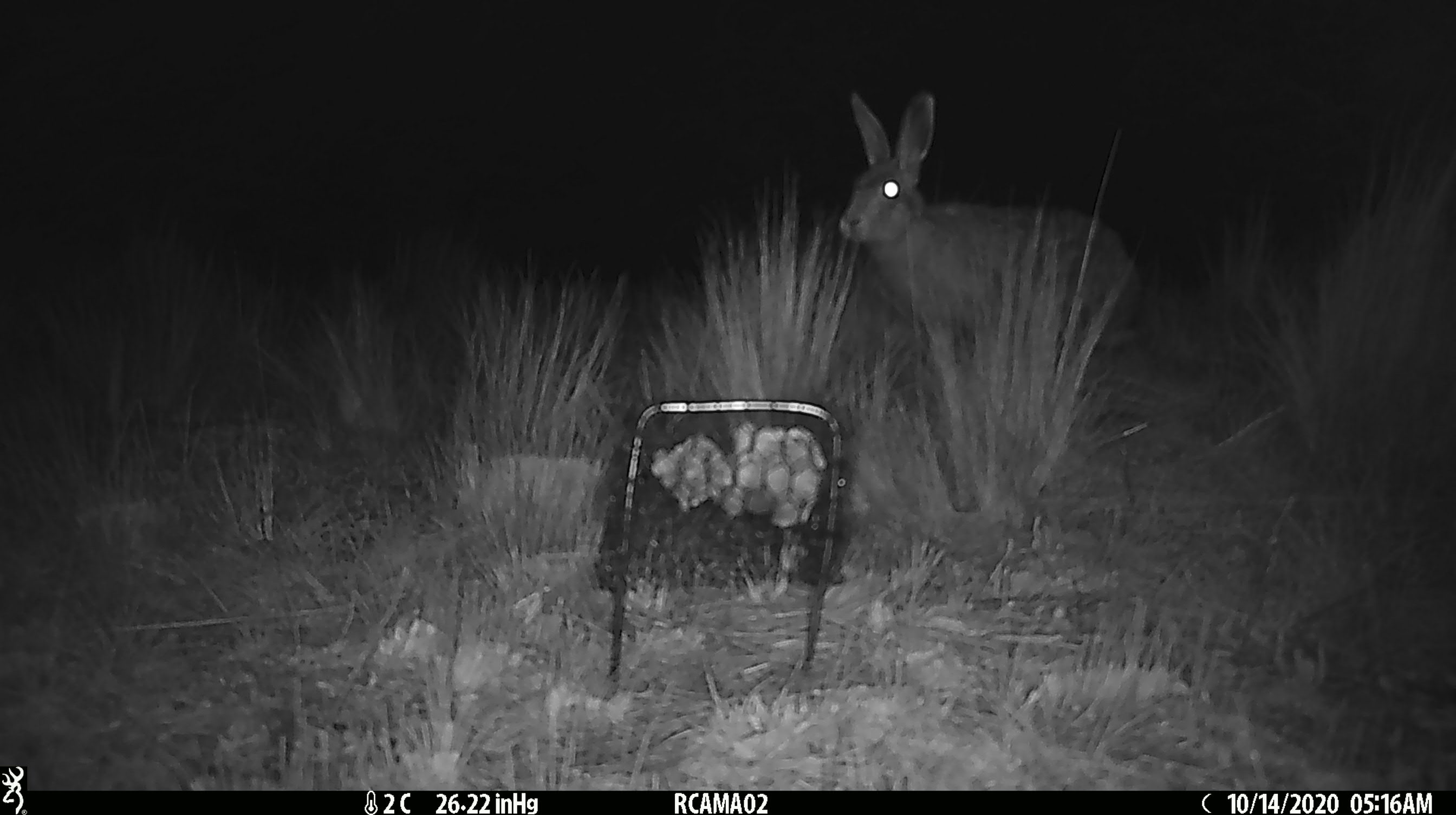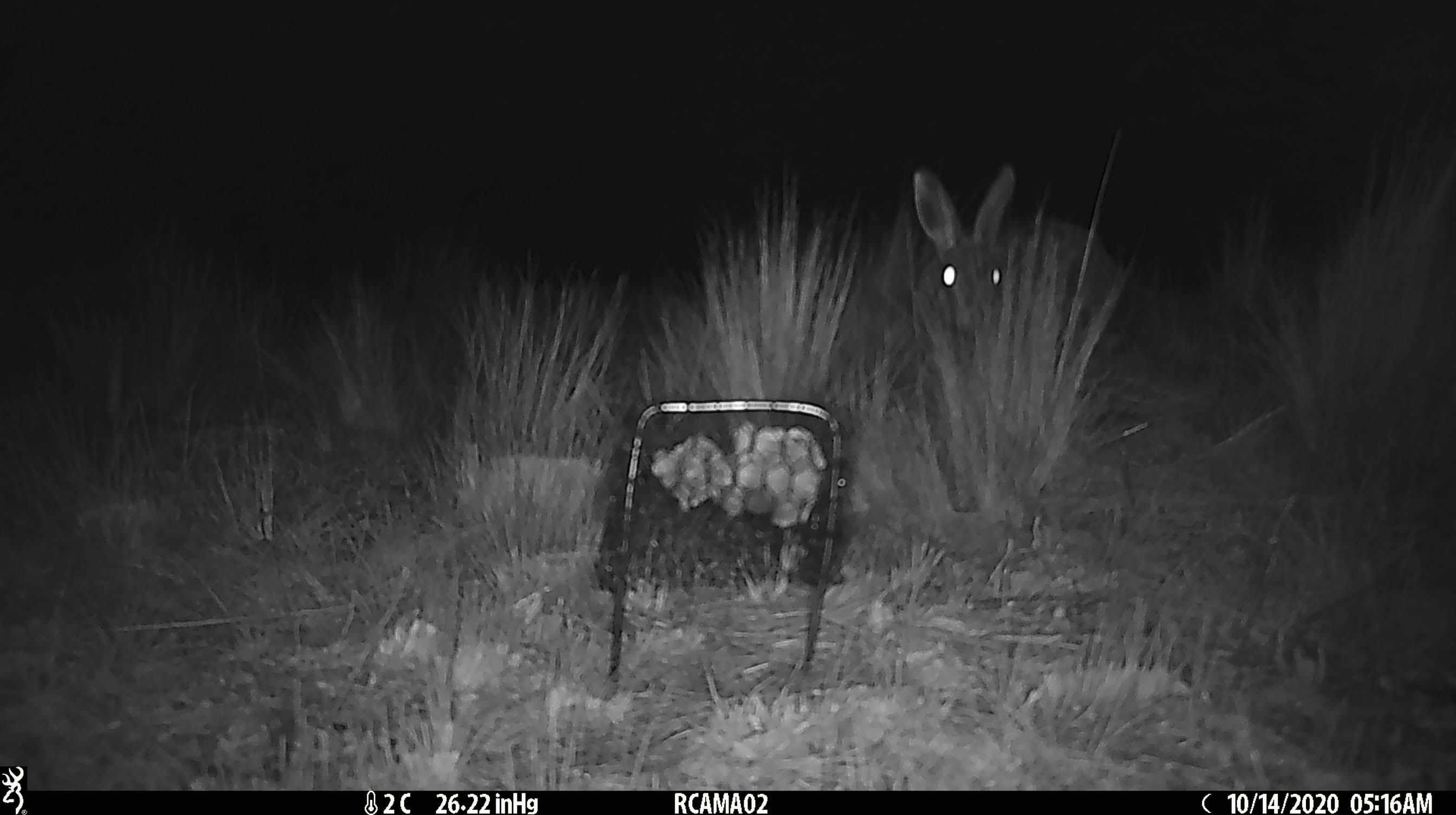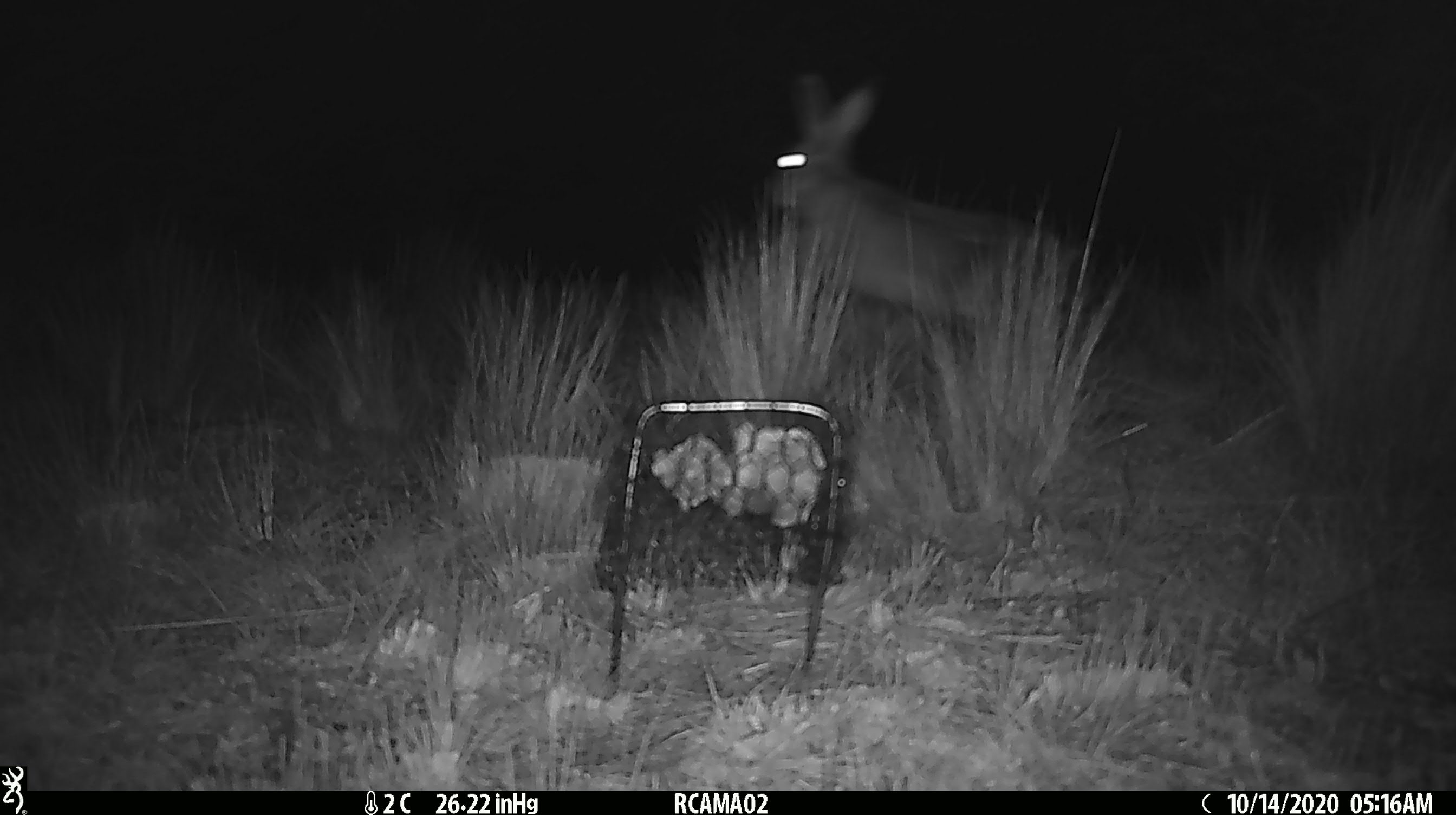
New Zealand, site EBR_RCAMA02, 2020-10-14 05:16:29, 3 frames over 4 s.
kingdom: Animalia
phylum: Chordata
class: Mammalia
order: Lagomorpha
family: Leporidae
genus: Lepus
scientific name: Lepus europaeus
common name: brown hare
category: hare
Hare (brown hare) (Lepus europaeus).